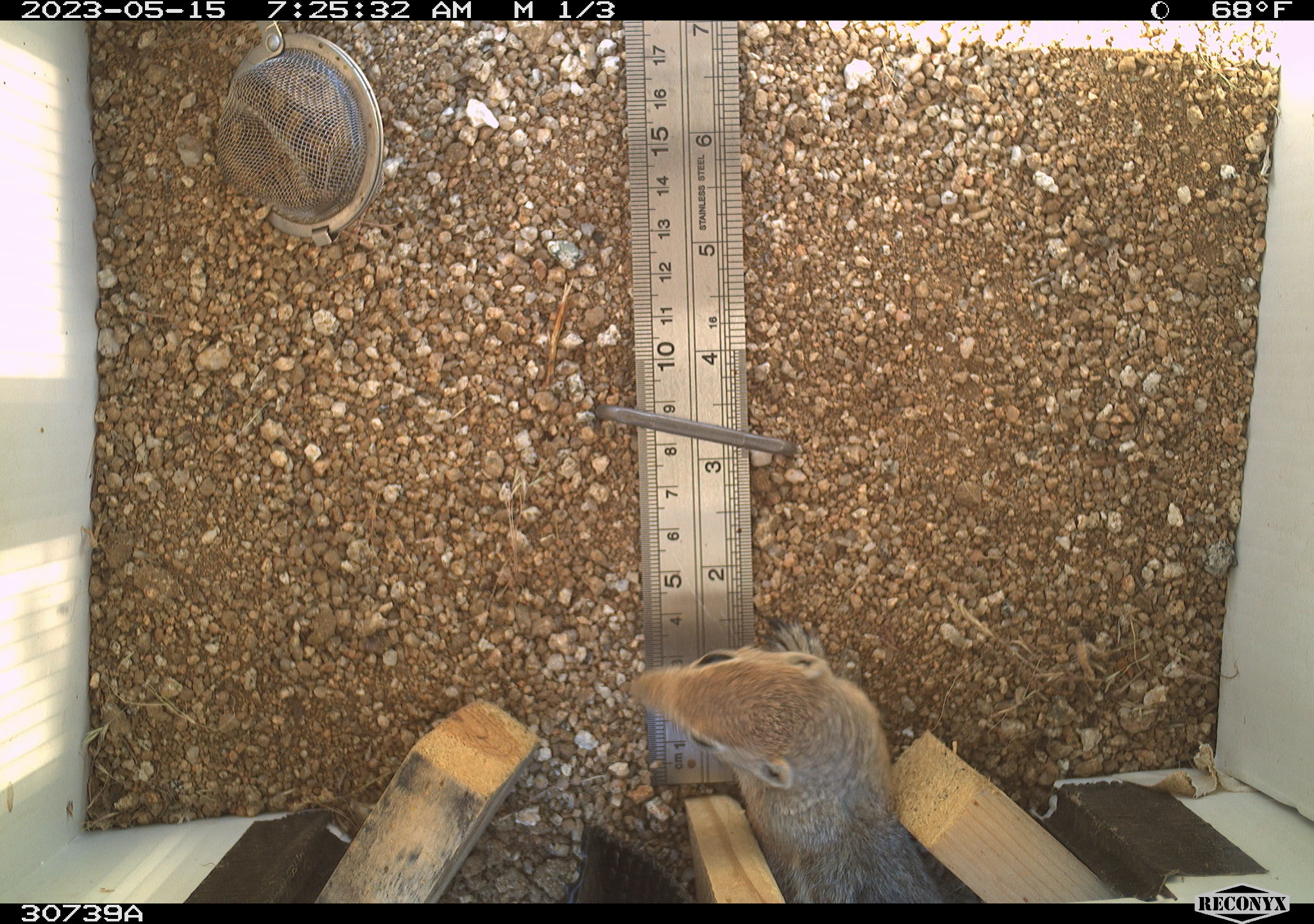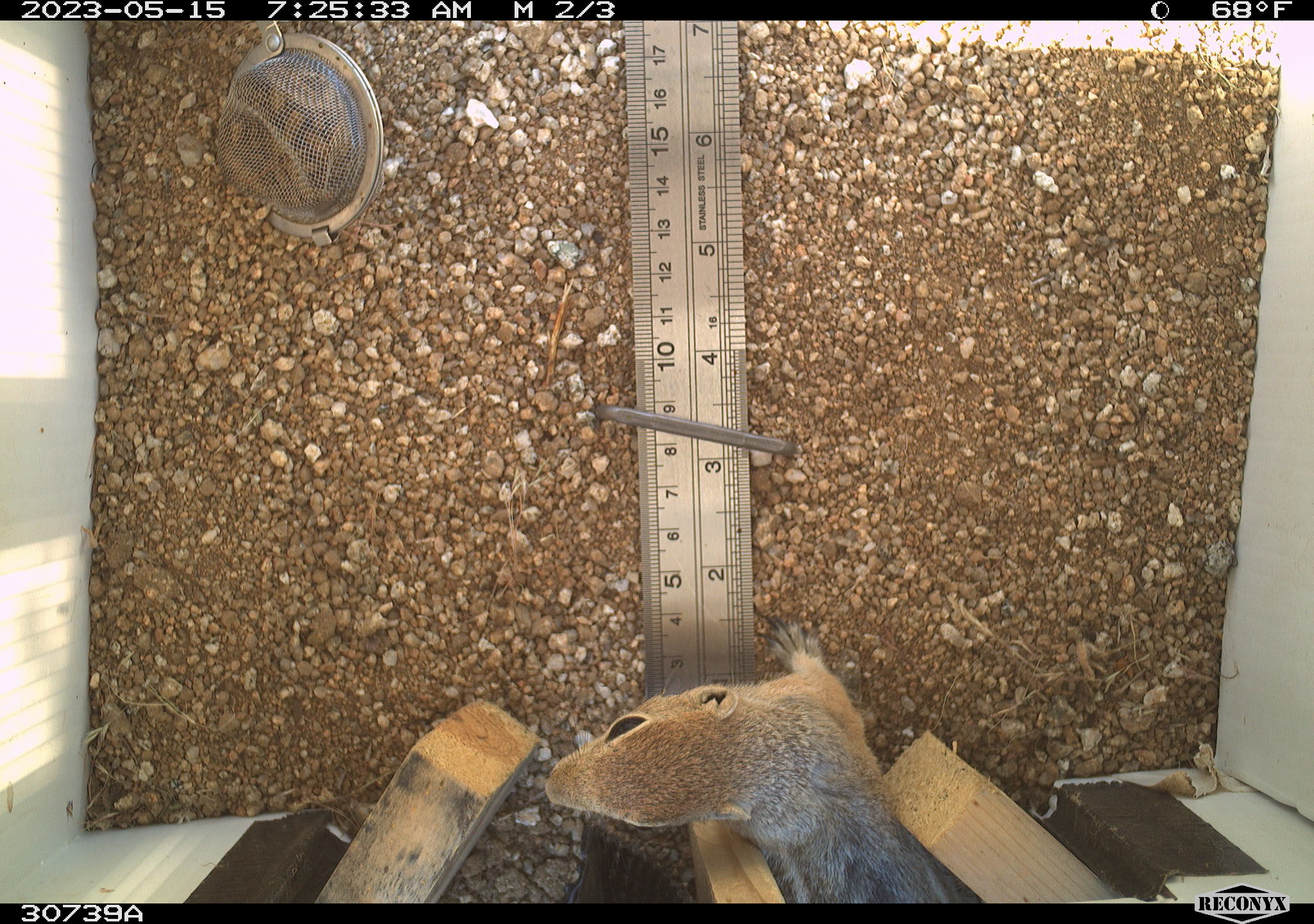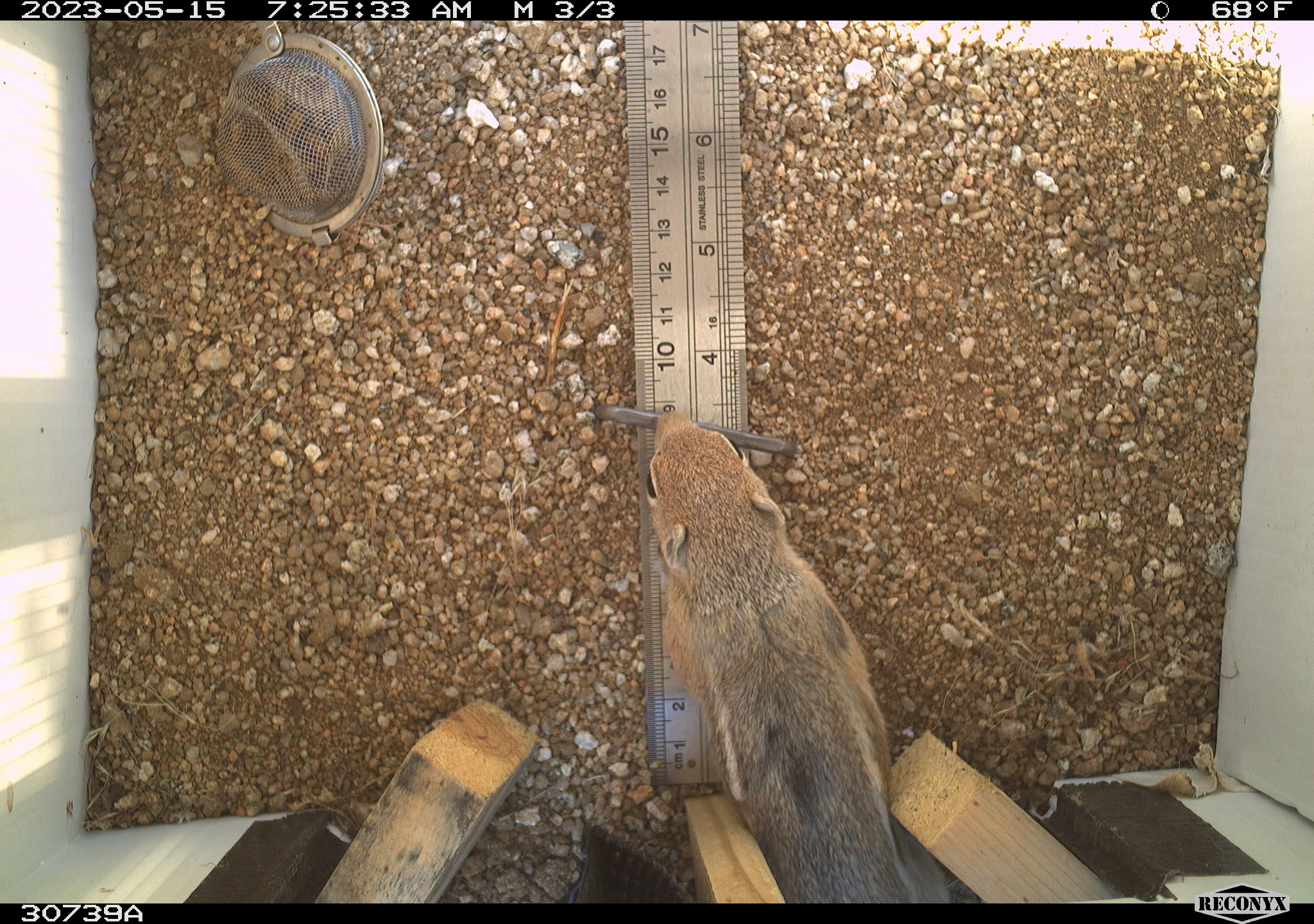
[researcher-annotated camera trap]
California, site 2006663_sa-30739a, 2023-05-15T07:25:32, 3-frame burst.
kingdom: Animalia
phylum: Chordata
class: Mammalia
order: Rodentia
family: Sciuridae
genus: Ammospermophilus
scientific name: Ammospermophilus leucurus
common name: white-tailed antelope squirrel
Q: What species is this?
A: White-tailed antelope squirrel (Ammospermophilus leucurus).